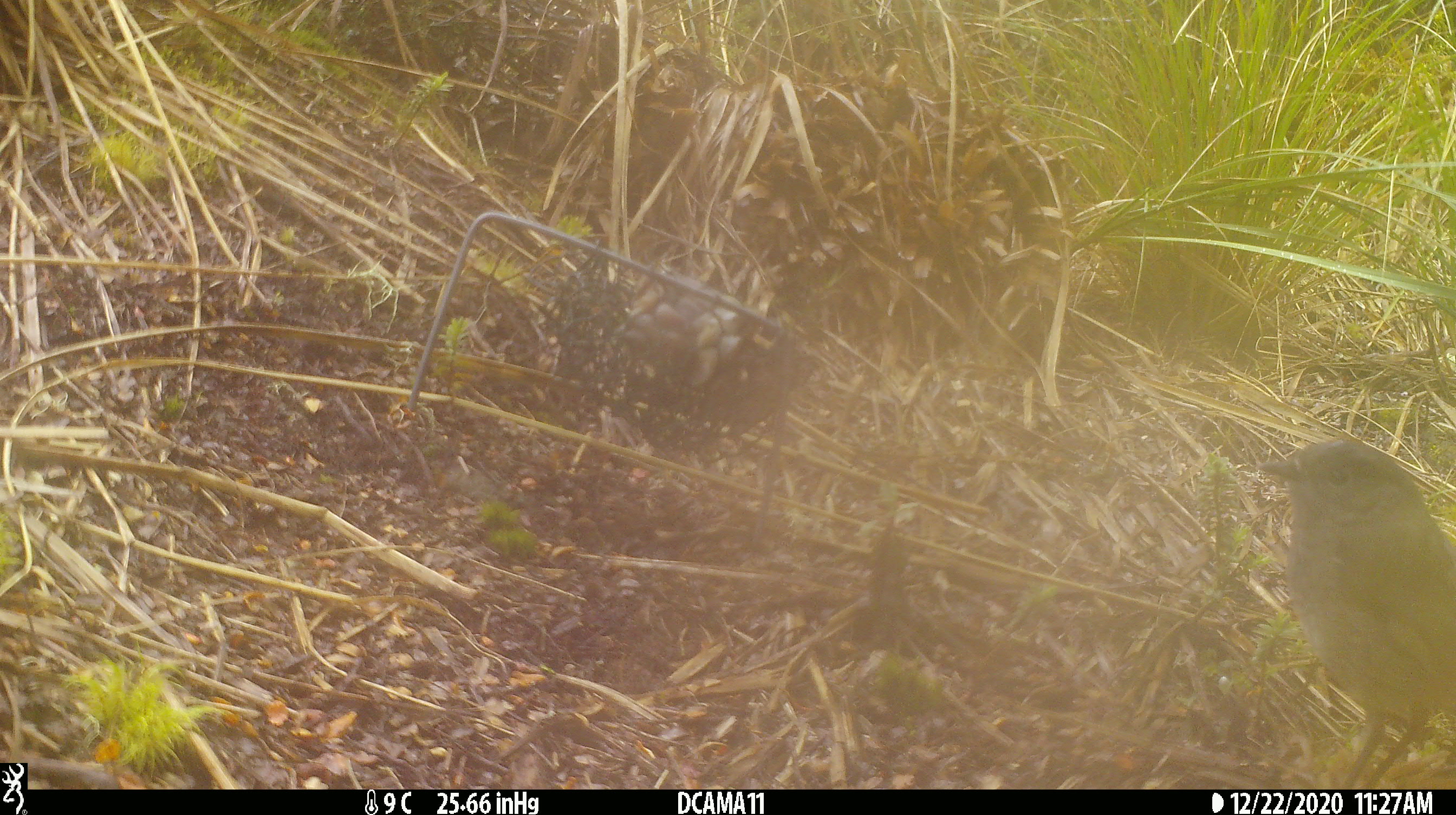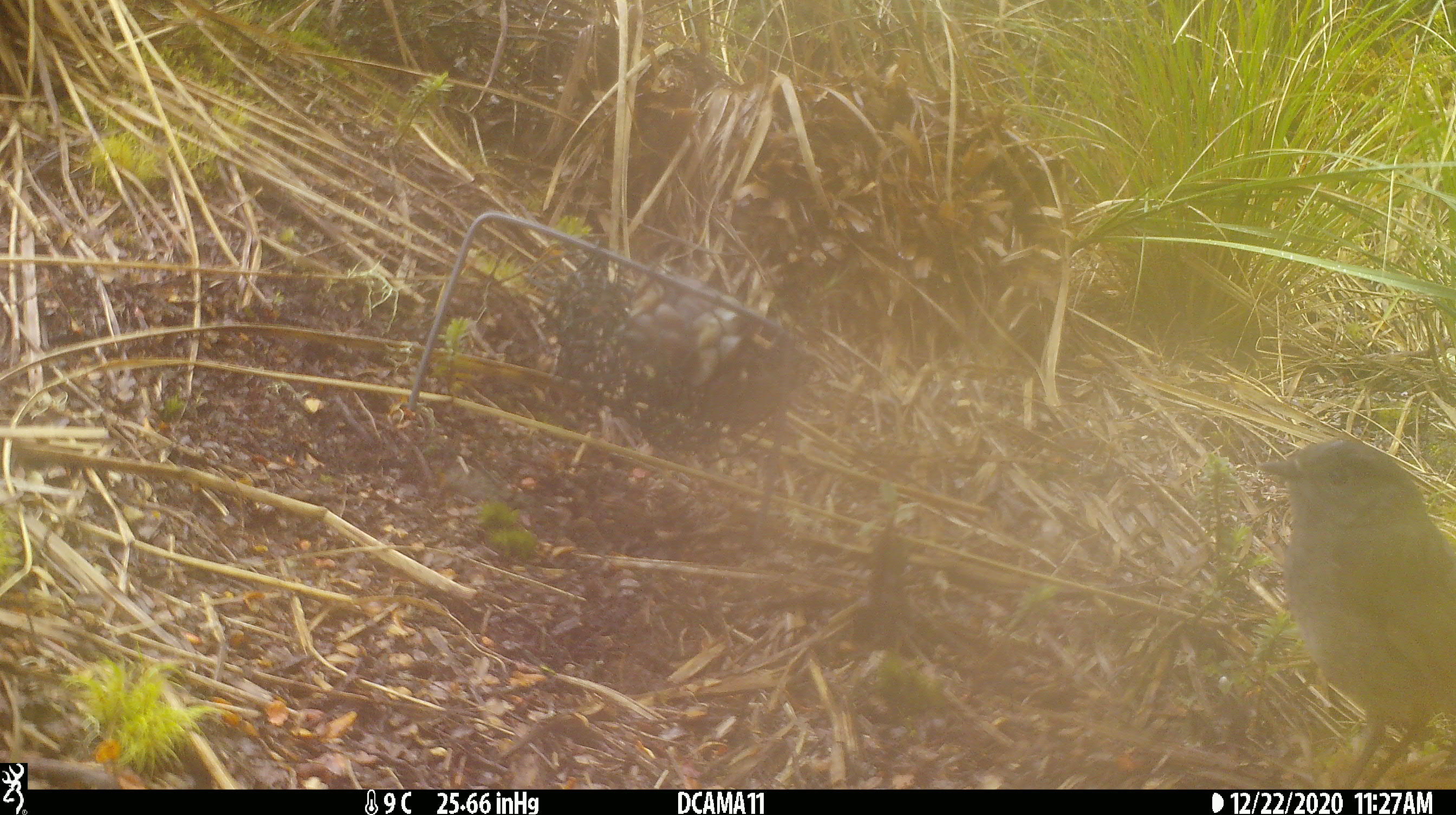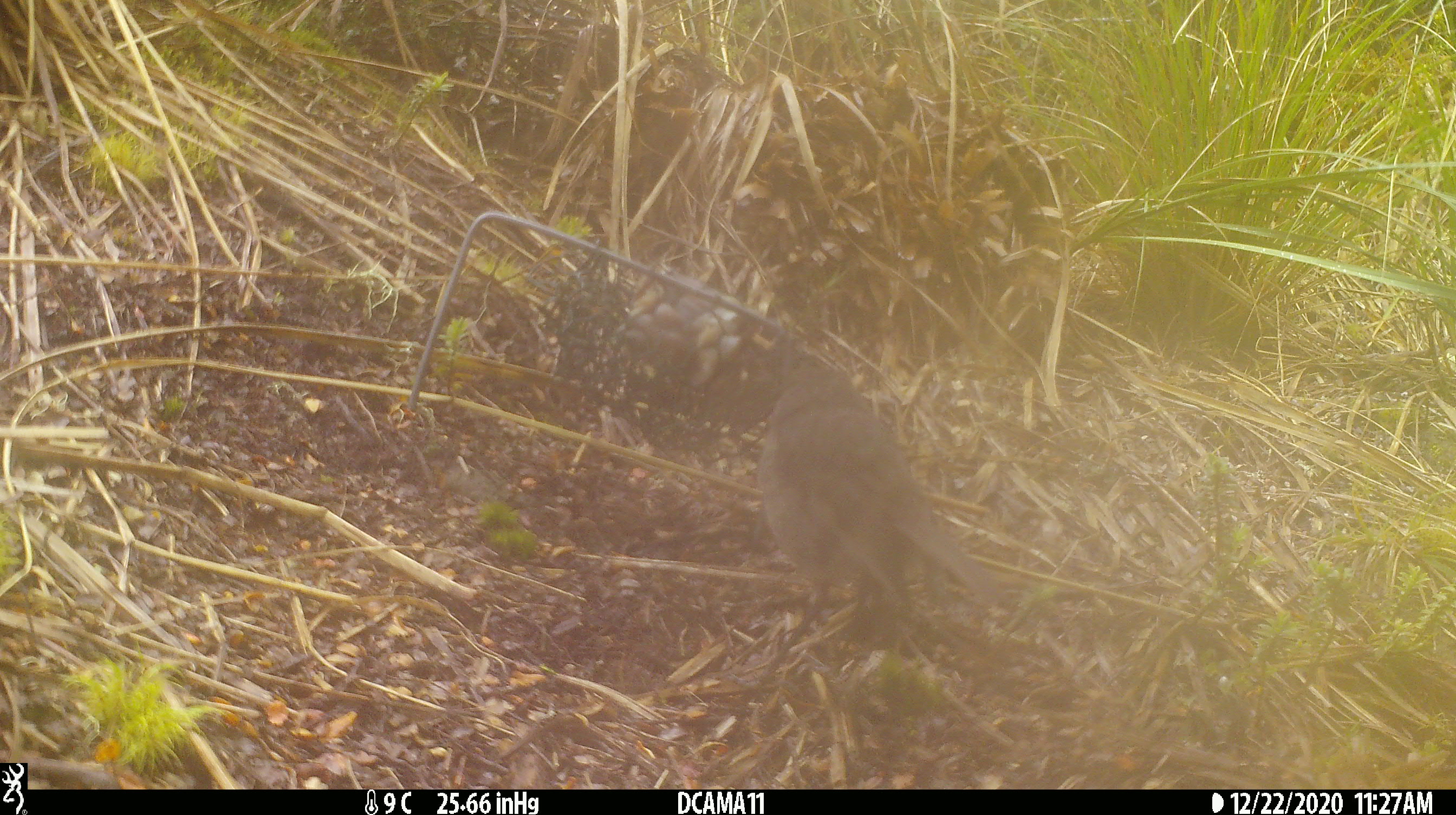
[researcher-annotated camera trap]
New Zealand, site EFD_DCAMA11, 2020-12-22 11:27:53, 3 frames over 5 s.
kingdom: Animalia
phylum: Chordata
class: Aves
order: Passeriformes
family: Petroicidae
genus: Petroica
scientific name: Petroica australis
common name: new zealand robin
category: robin